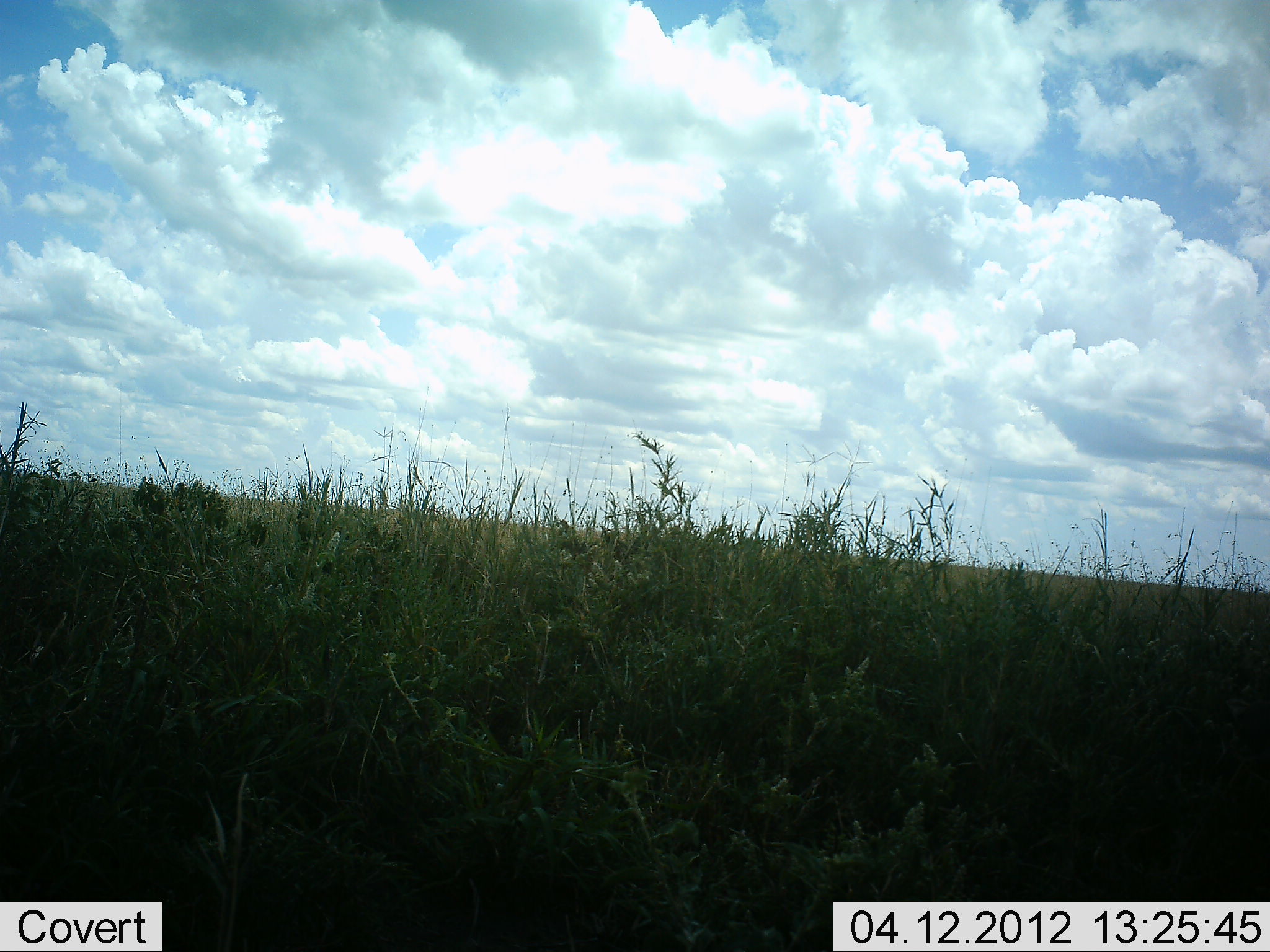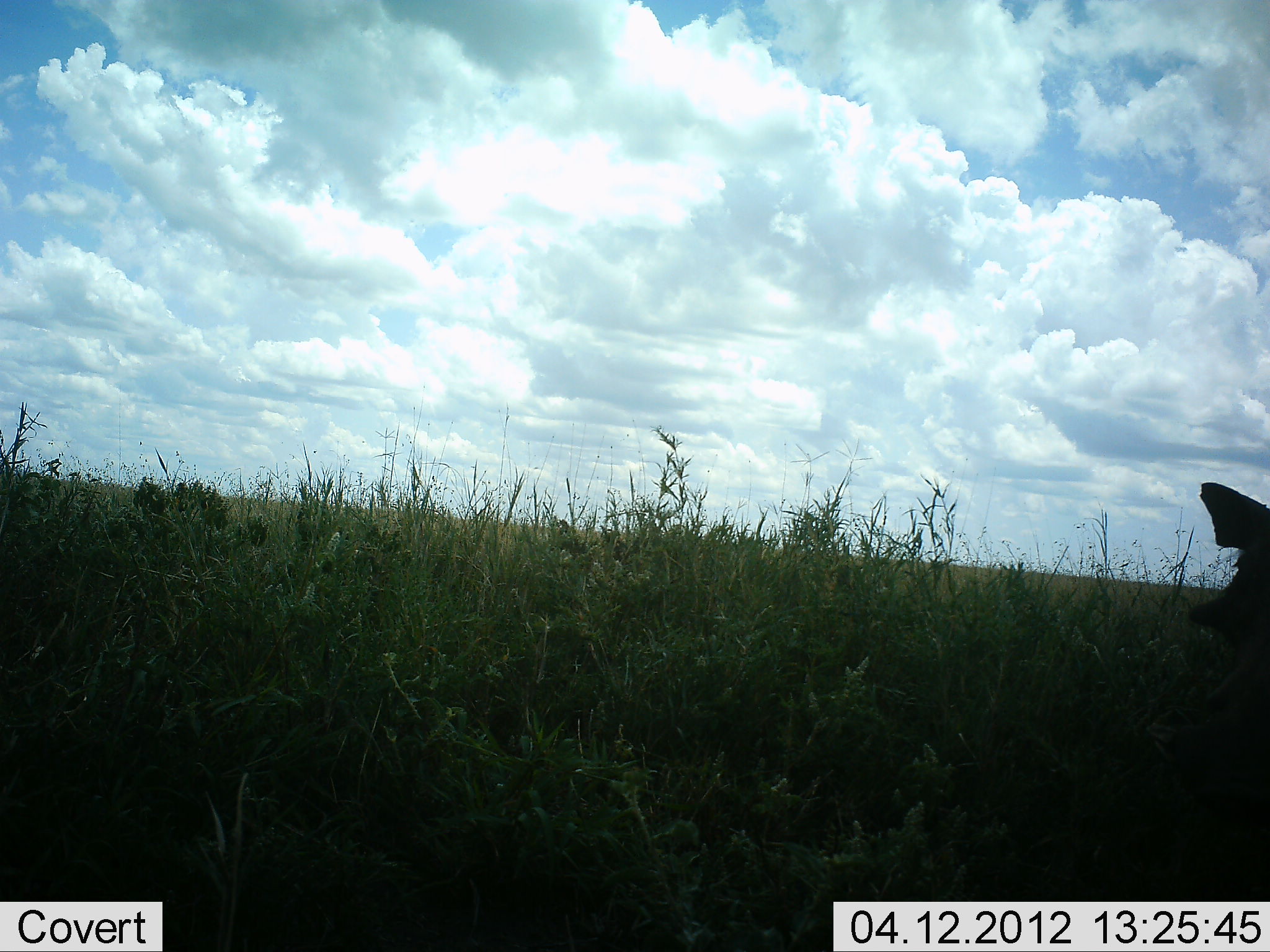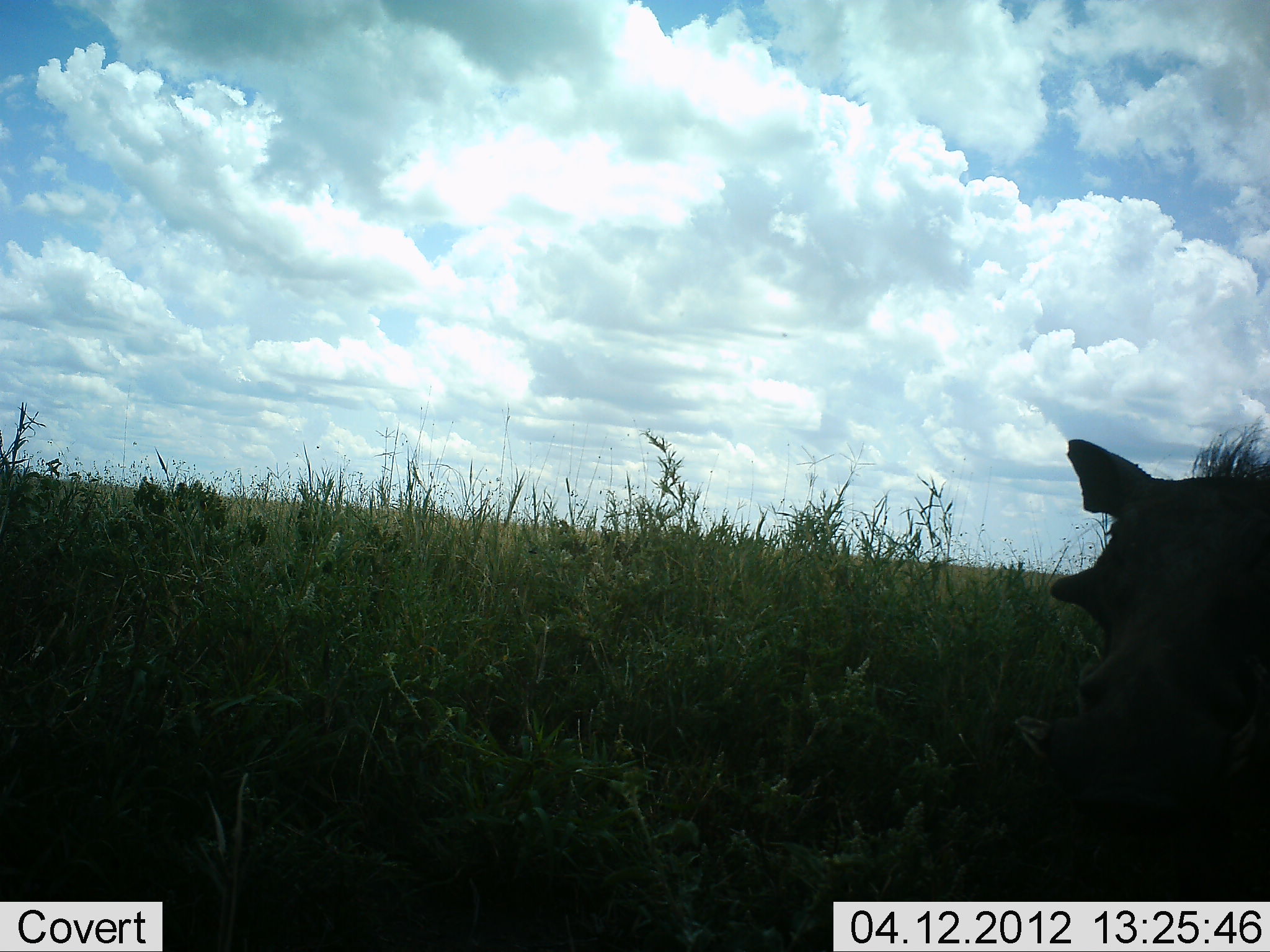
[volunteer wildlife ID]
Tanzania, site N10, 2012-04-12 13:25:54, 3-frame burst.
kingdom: Animalia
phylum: Chordata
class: Mammalia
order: Artiodactyla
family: Suidae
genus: Phacochoerus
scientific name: Phacochoerus africanus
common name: warthog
Warthog (Phacochoerus africanus), count 1. Behavior (volunteer vote fractions): standing 14%, resting 0%, moving 86%, interacting 0%. Young present (vote fraction): 0%. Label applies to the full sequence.